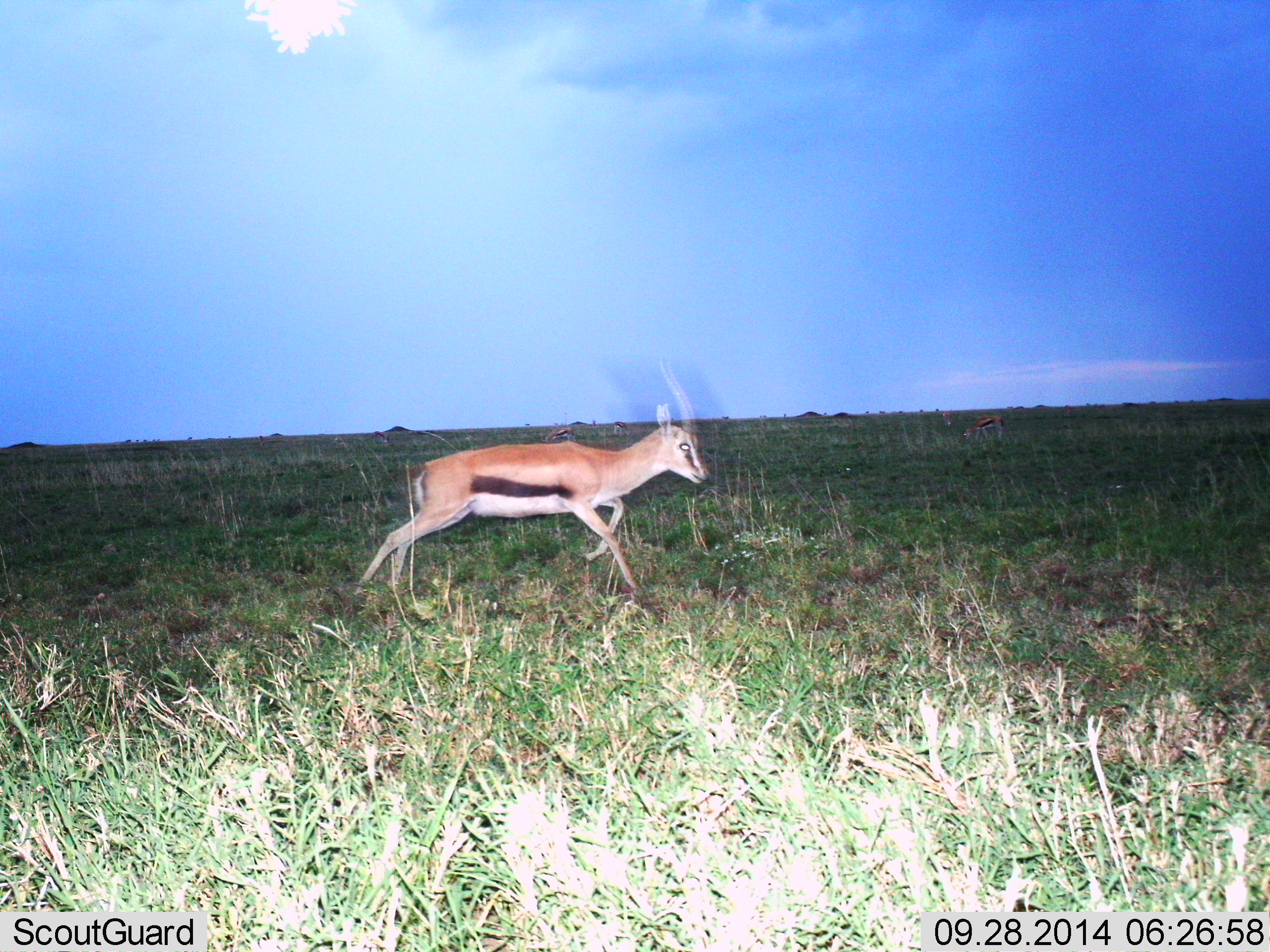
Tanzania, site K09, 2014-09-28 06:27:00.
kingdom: Animalia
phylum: Chordata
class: Mammalia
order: Artiodactyla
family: Bovidae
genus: Eudorcas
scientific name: Eudorcas thomsonii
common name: thomson's gazelle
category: gazellethomsons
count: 1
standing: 10%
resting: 0%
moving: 100%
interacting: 0%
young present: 0%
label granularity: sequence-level